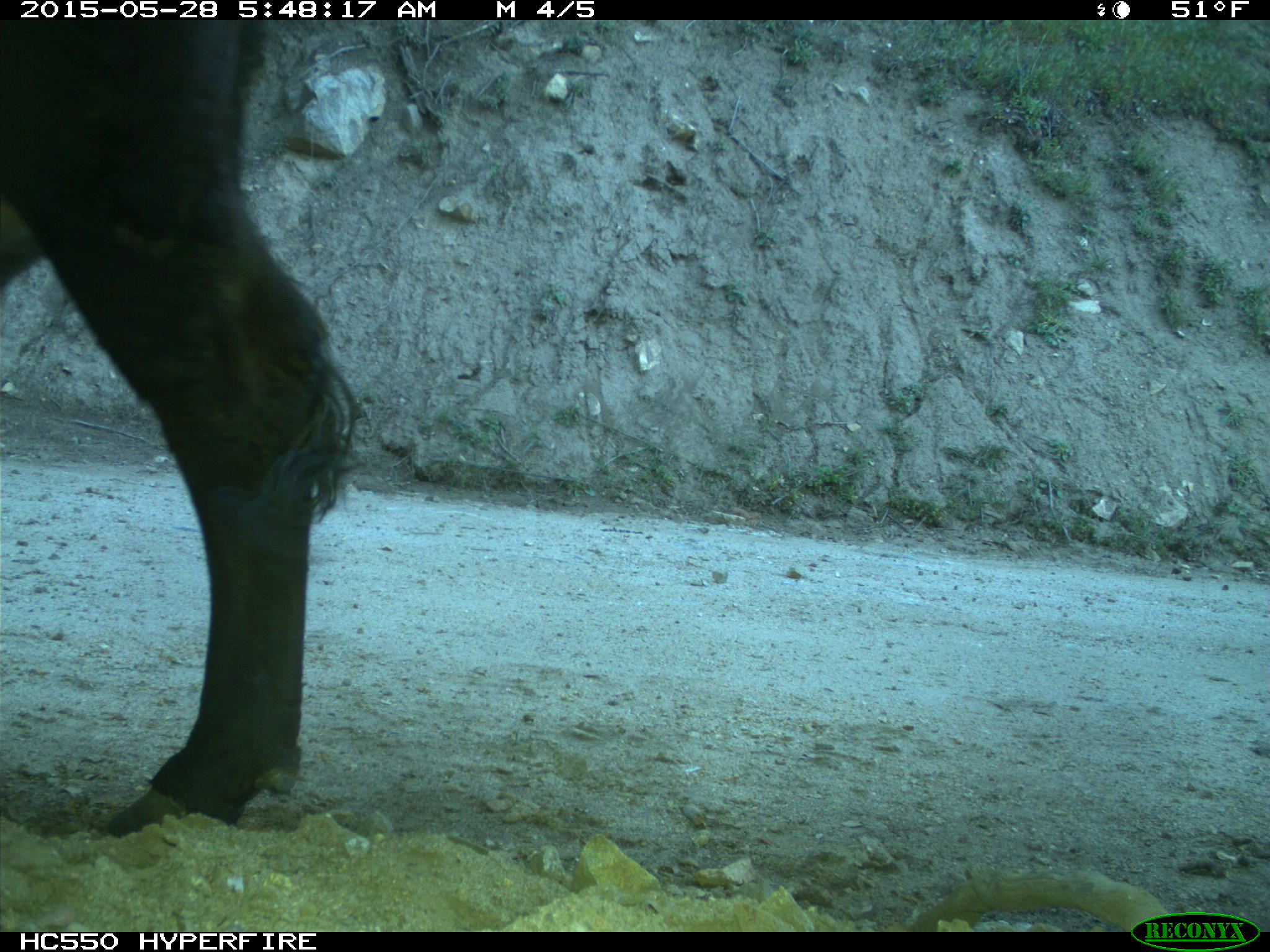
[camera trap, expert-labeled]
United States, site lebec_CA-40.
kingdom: Animalia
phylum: Chordata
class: Mammalia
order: Artiodactyla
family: Bovidae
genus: Bos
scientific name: Bos taurus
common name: domestic cow